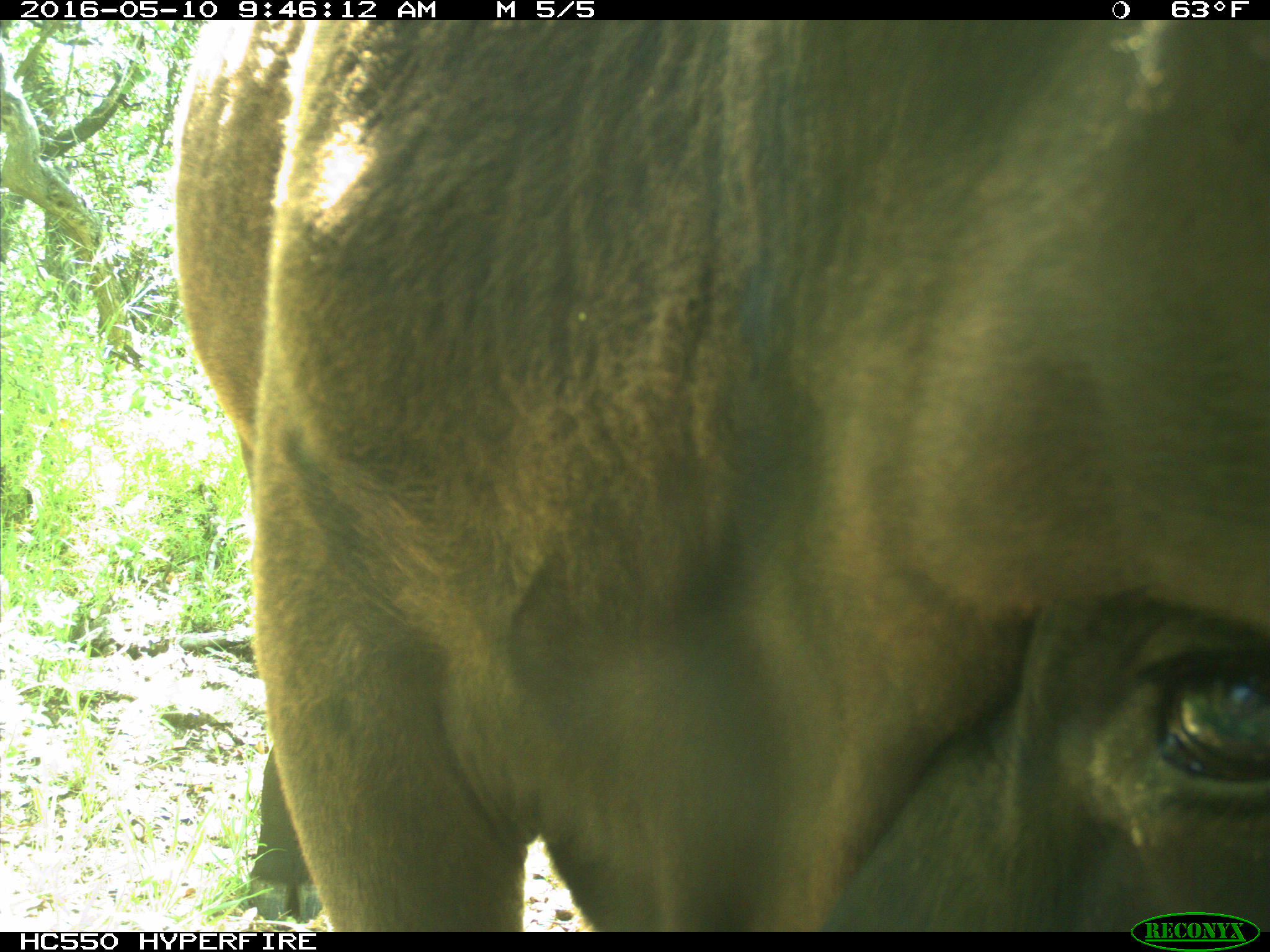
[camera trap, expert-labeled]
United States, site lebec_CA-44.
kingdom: Animalia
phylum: Chordata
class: Mammalia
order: Artiodactyla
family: Bovidae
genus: Bos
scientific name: Bos taurus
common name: domestic cow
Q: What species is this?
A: Bos taurus (domestic cow).